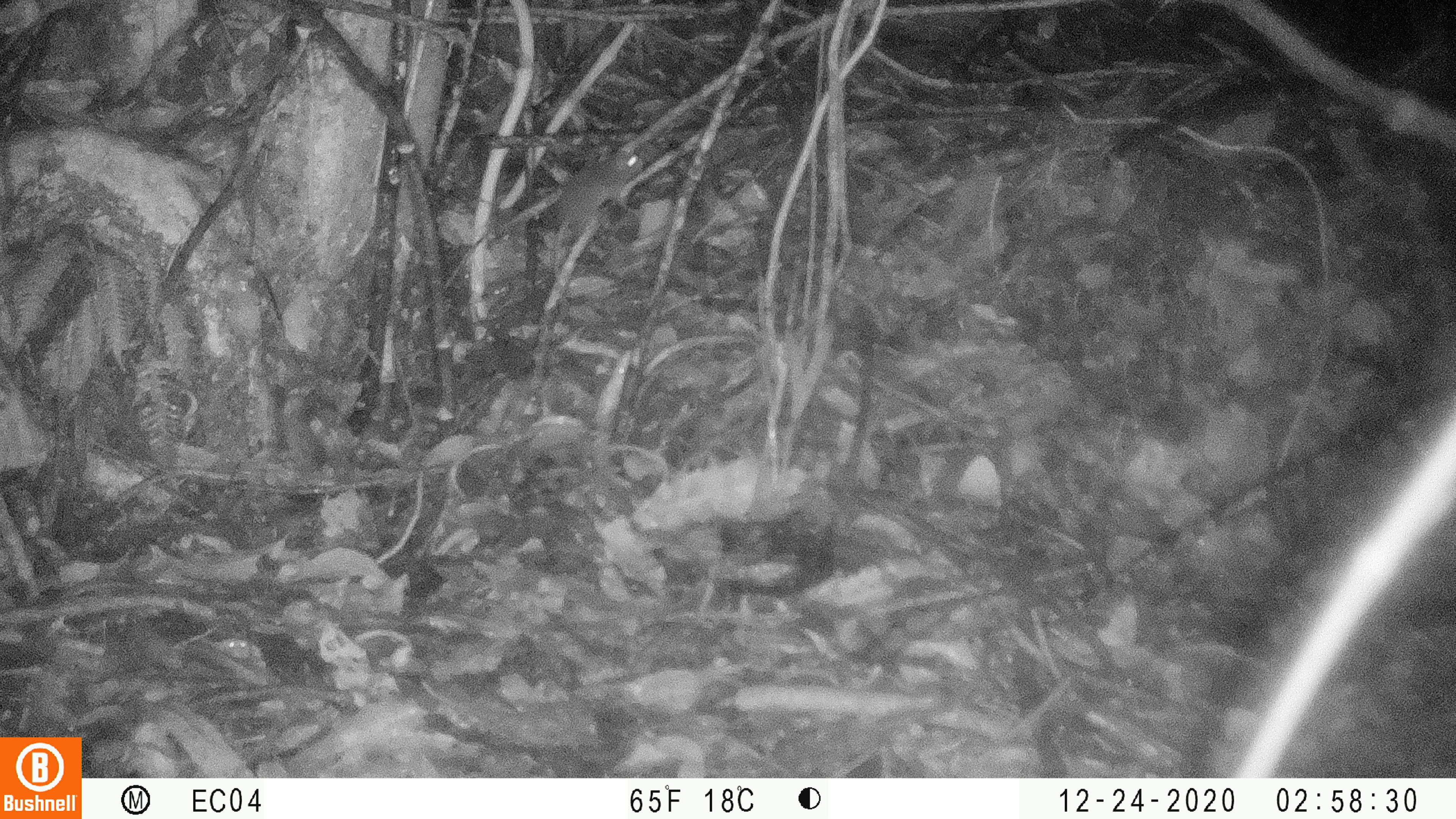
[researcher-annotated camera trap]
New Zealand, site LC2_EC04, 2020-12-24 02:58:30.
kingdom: Animalia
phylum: Chordata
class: Mammalia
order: Rodentia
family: Muridae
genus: Mus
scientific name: Mus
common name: mouse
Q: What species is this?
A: Mouse (Mus).